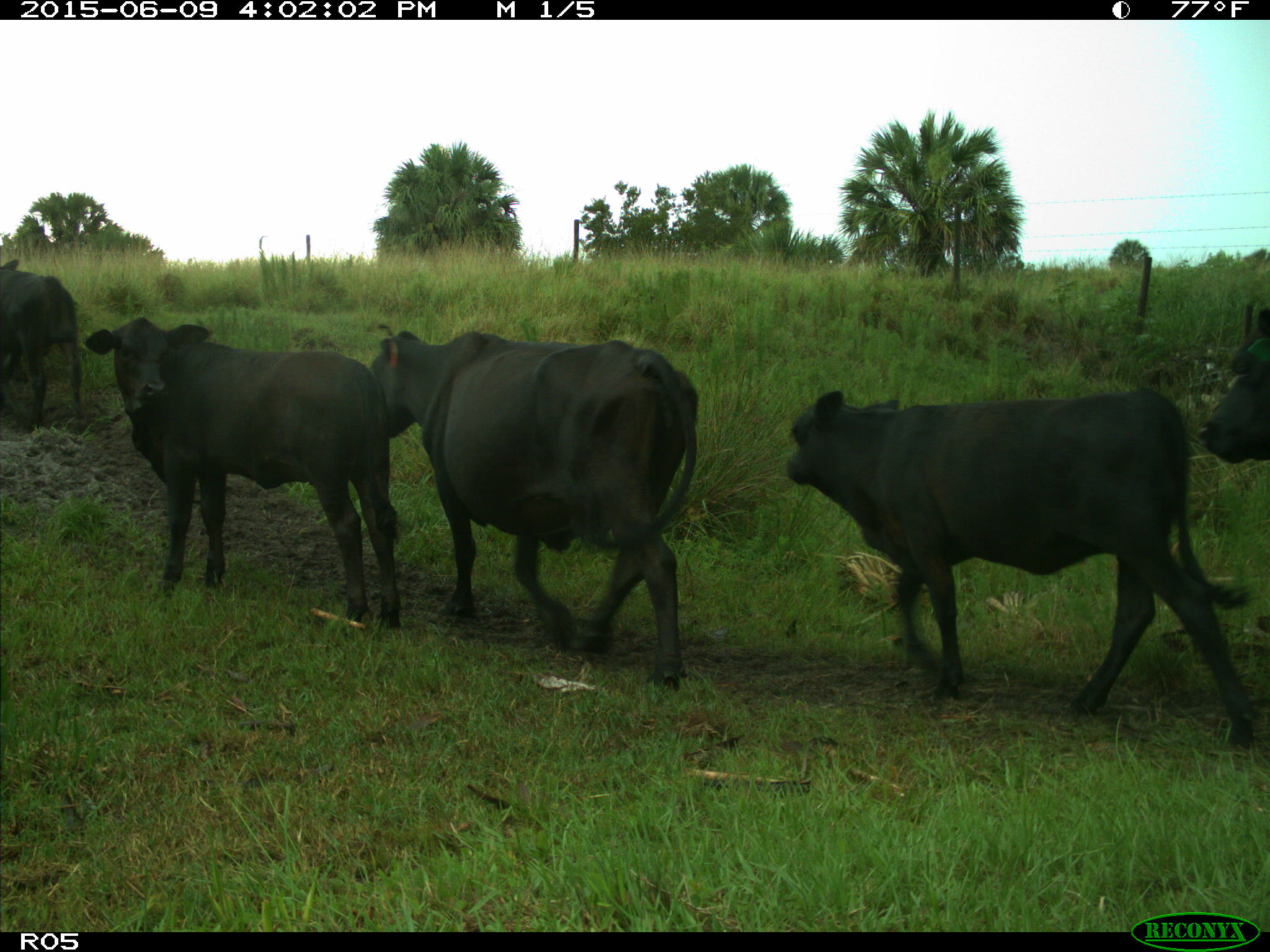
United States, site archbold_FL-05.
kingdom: Animalia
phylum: Chordata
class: Mammalia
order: Artiodactyla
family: Bovidae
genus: Bos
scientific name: Bos taurus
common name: domestic cow